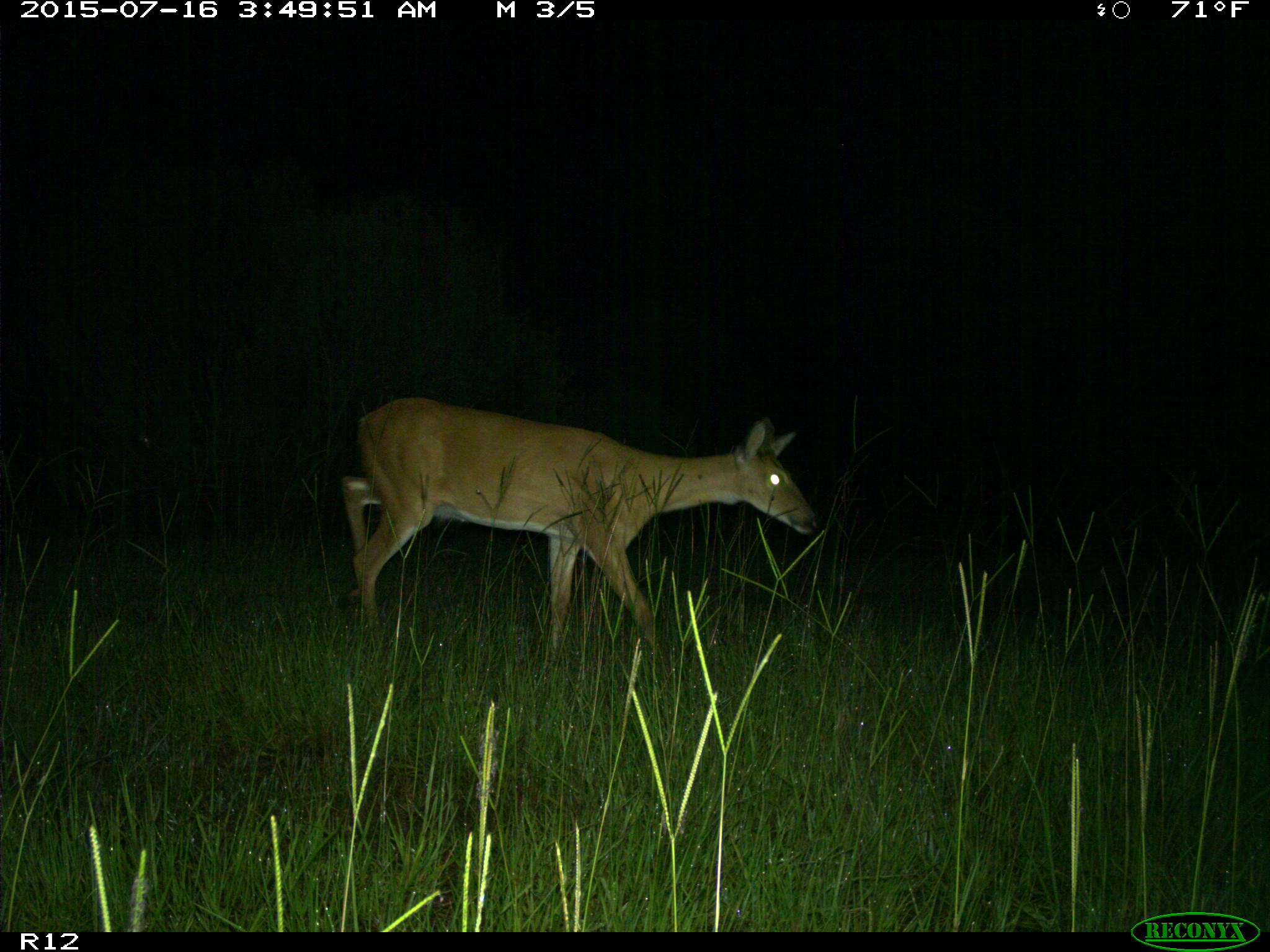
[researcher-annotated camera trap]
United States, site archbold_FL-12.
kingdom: Animalia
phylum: Chordata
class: Mammalia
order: Artiodactyla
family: Cervidae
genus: Odocoileus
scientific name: Odocoileus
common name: deer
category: unidentified deer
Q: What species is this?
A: Unidentified deer (deer) (Odocoileus).